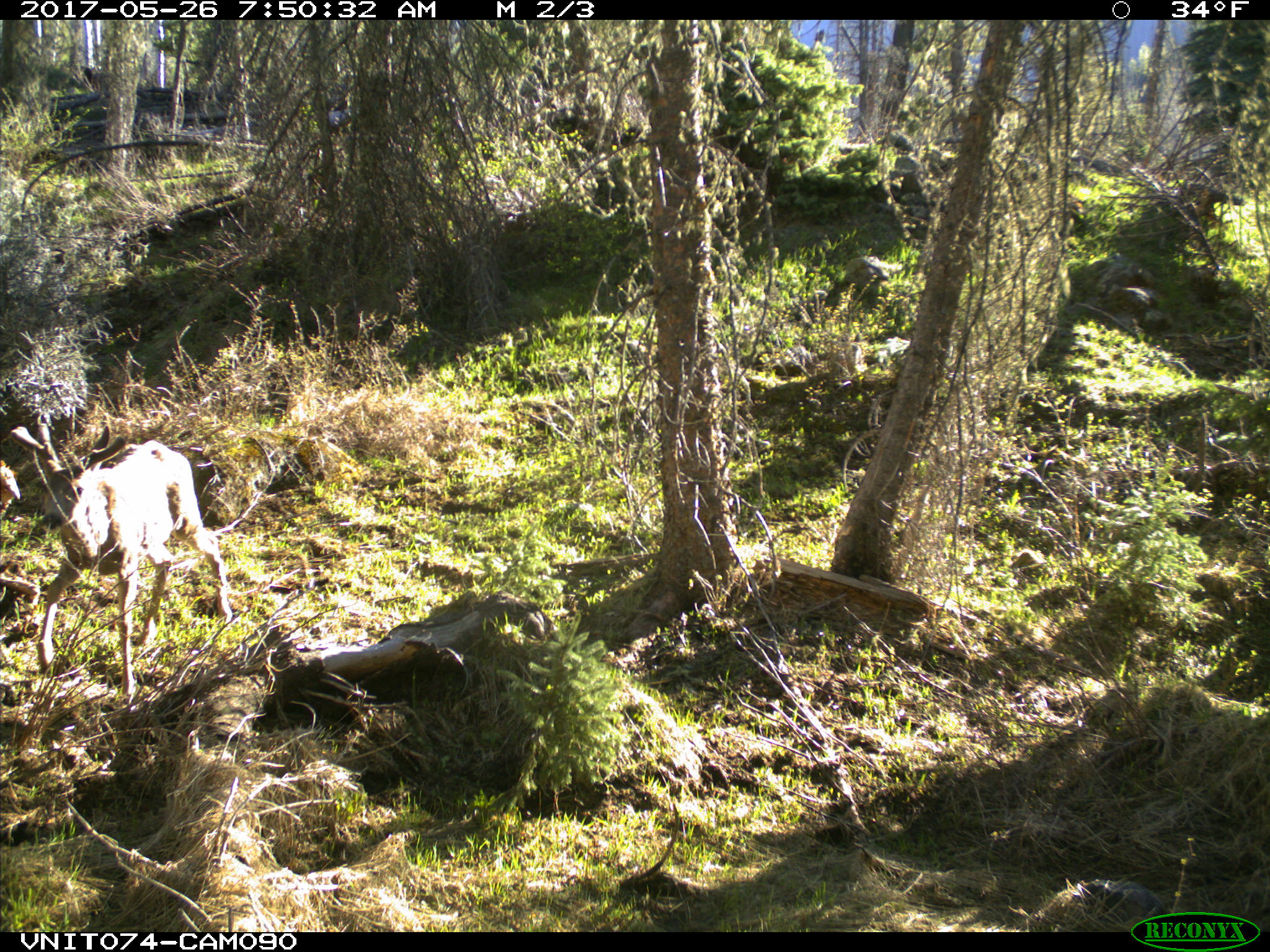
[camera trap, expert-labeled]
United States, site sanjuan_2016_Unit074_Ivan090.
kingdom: Animalia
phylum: Chordata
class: Mammalia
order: Artiodactyla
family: Cervidae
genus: Odocoileus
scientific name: Odocoileus hemionus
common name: mule deer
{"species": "Odocoileus hemionus (mule deer)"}